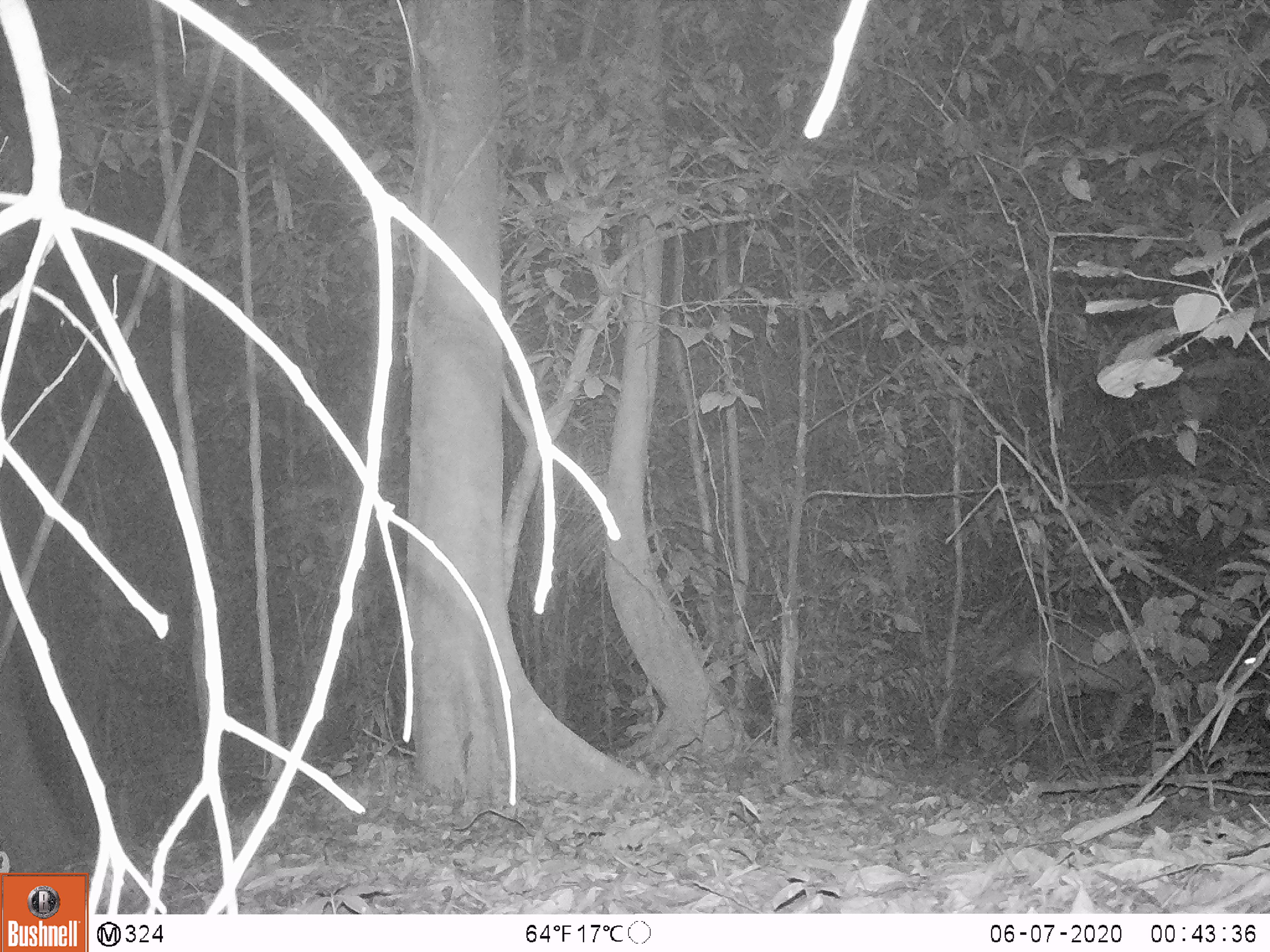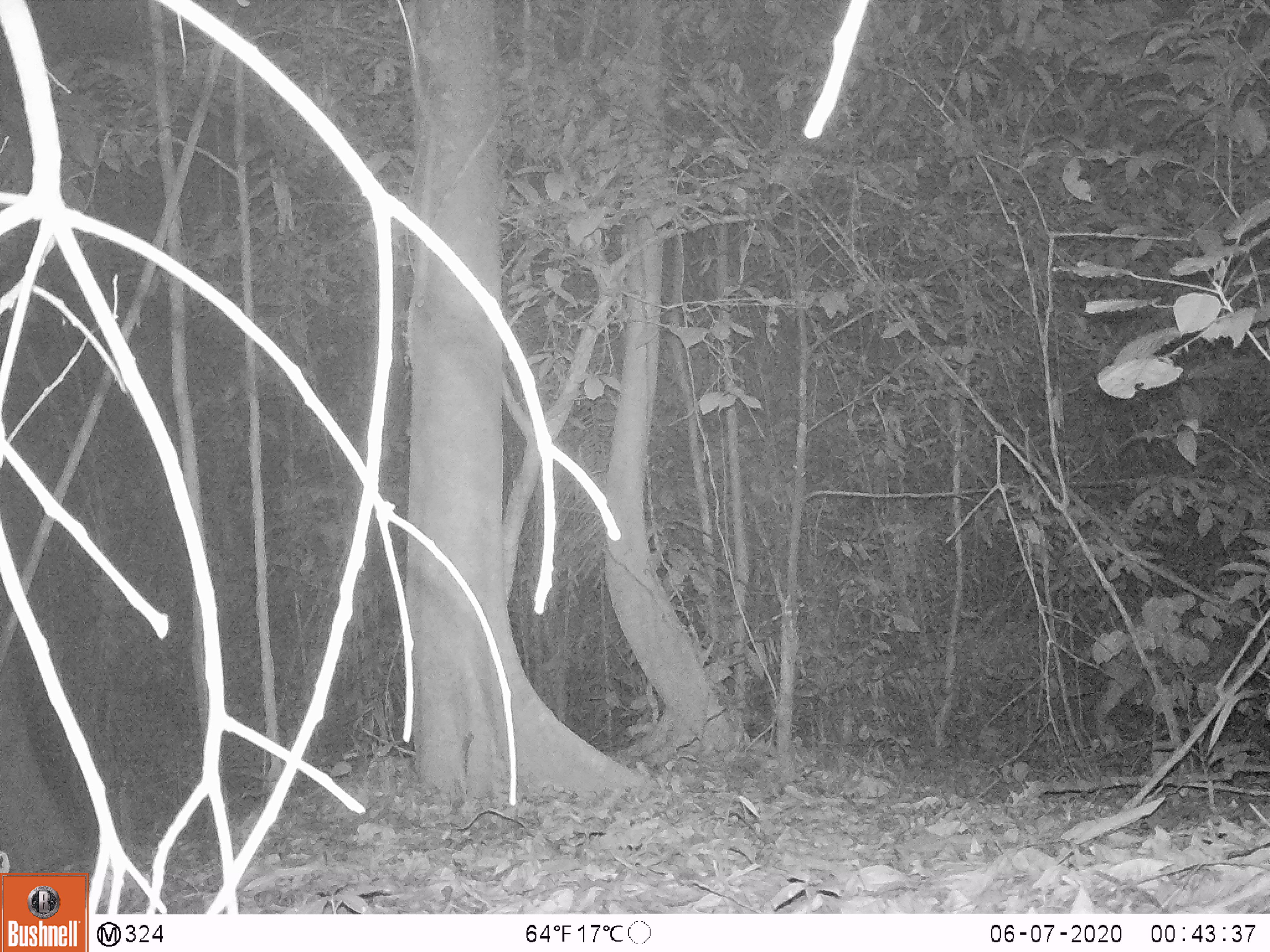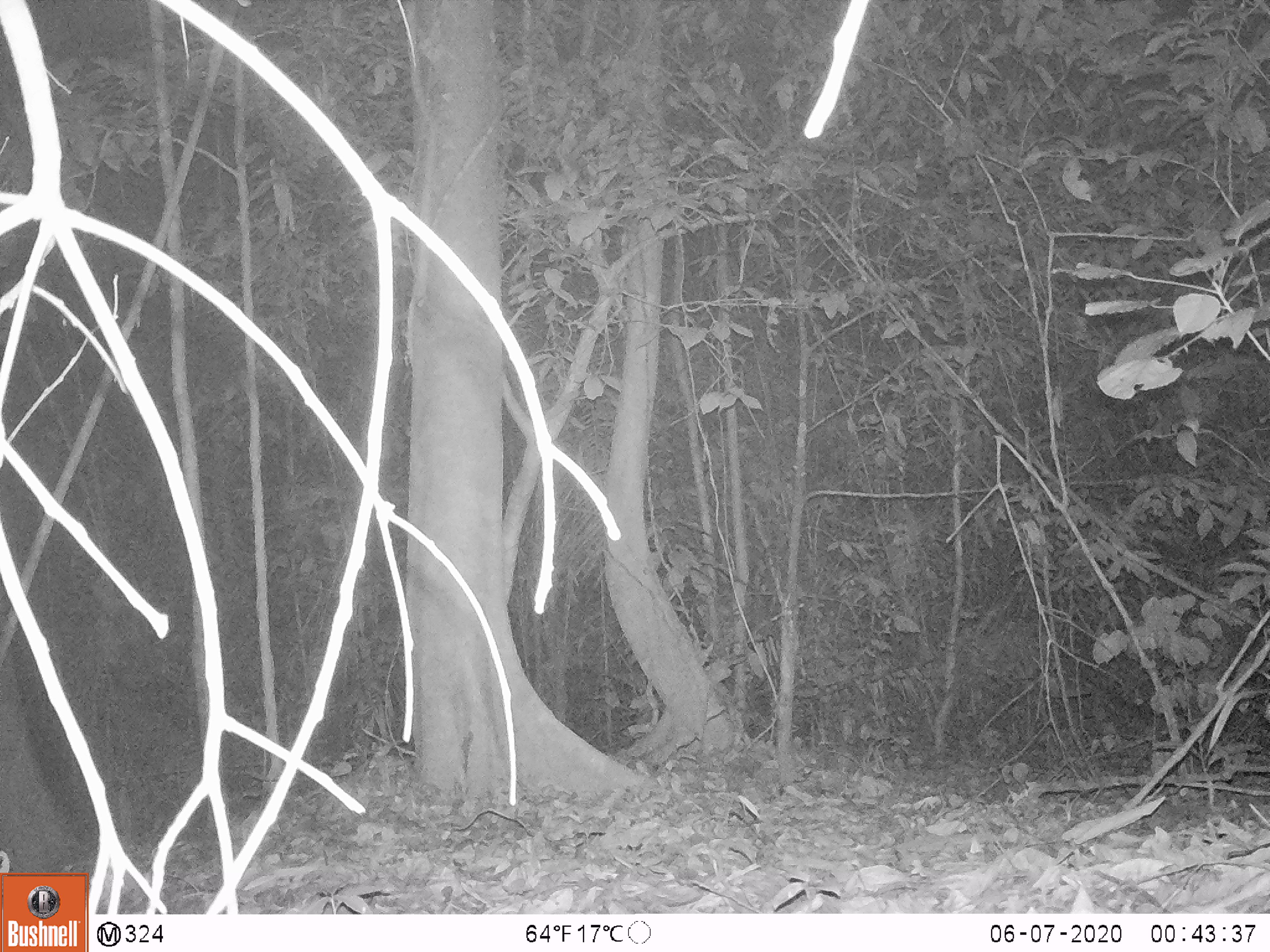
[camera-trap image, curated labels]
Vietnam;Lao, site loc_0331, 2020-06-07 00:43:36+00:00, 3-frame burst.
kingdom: Animalia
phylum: Chordata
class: Mammalia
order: Artiodactyla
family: Cervidae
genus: Muntiacus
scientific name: Muntiacus vuquangensis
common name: large-antlered muntjac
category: large antlered muntjac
Large antlered muntjac (large-antlered muntjac) (Muntiacus vuquangensis). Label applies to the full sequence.